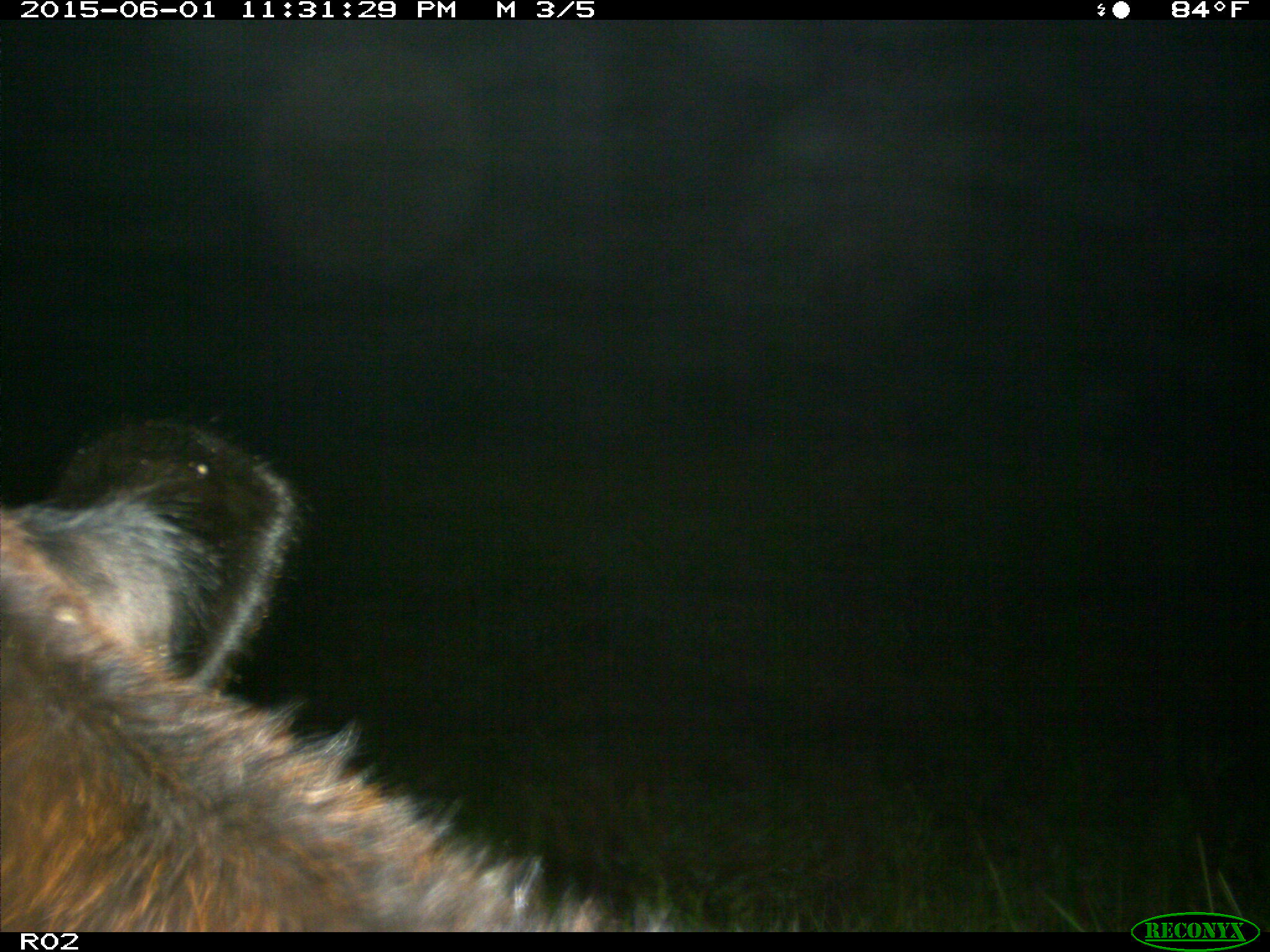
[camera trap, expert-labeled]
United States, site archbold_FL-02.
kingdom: Animalia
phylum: Chordata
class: Mammalia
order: Artiodactyla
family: Bovidae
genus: Bos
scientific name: Bos taurus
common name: domestic cow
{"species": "Bos taurus (domestic cow)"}